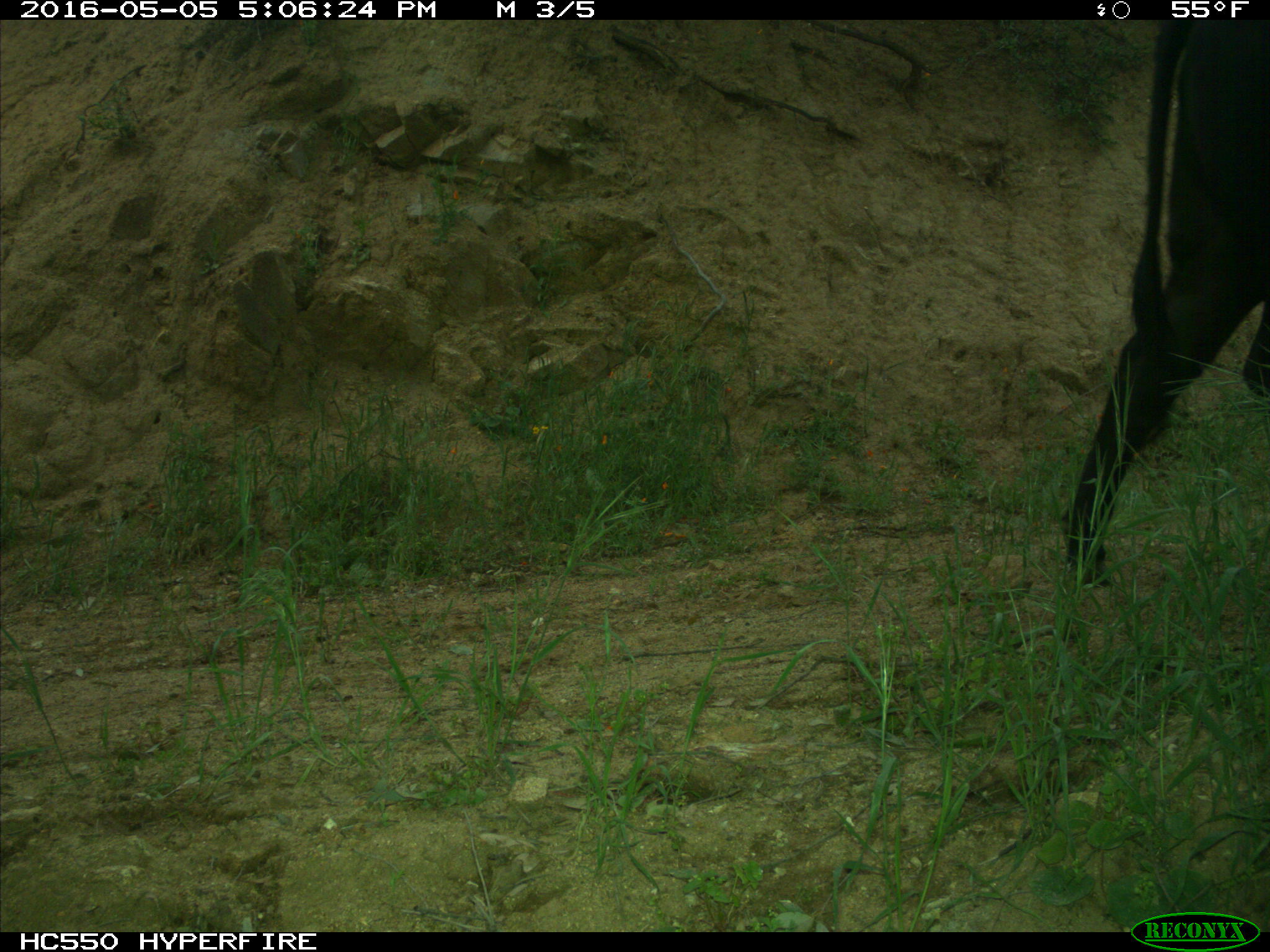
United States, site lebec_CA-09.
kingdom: Animalia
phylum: Chordata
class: Mammalia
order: Artiodactyla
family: Bovidae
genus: Bos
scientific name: Bos taurus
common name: domestic cow